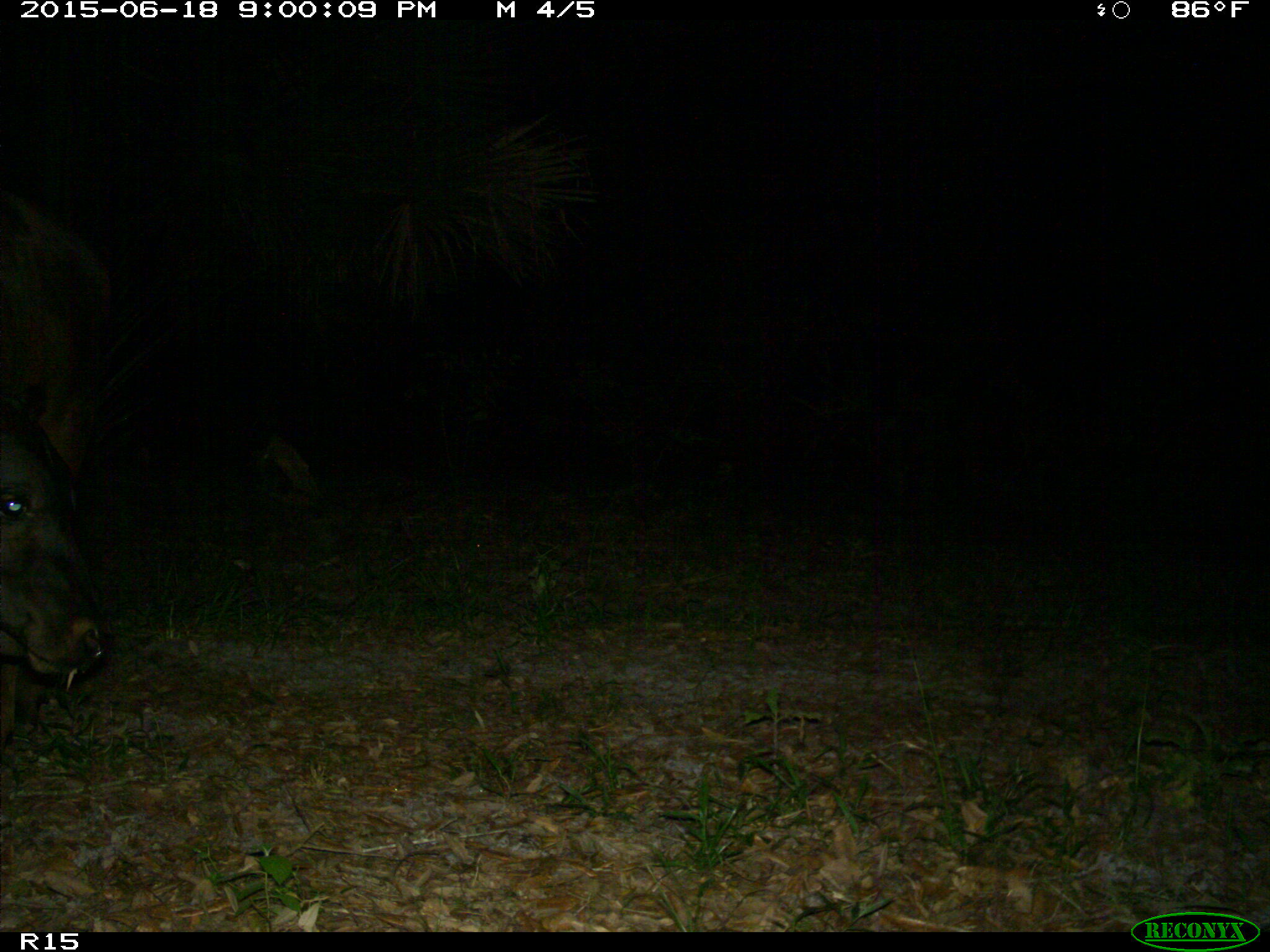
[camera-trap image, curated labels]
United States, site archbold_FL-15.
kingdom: Animalia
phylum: Chordata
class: Mammalia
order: Artiodactyla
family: Bovidae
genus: Bos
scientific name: Bos taurus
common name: domestic cow